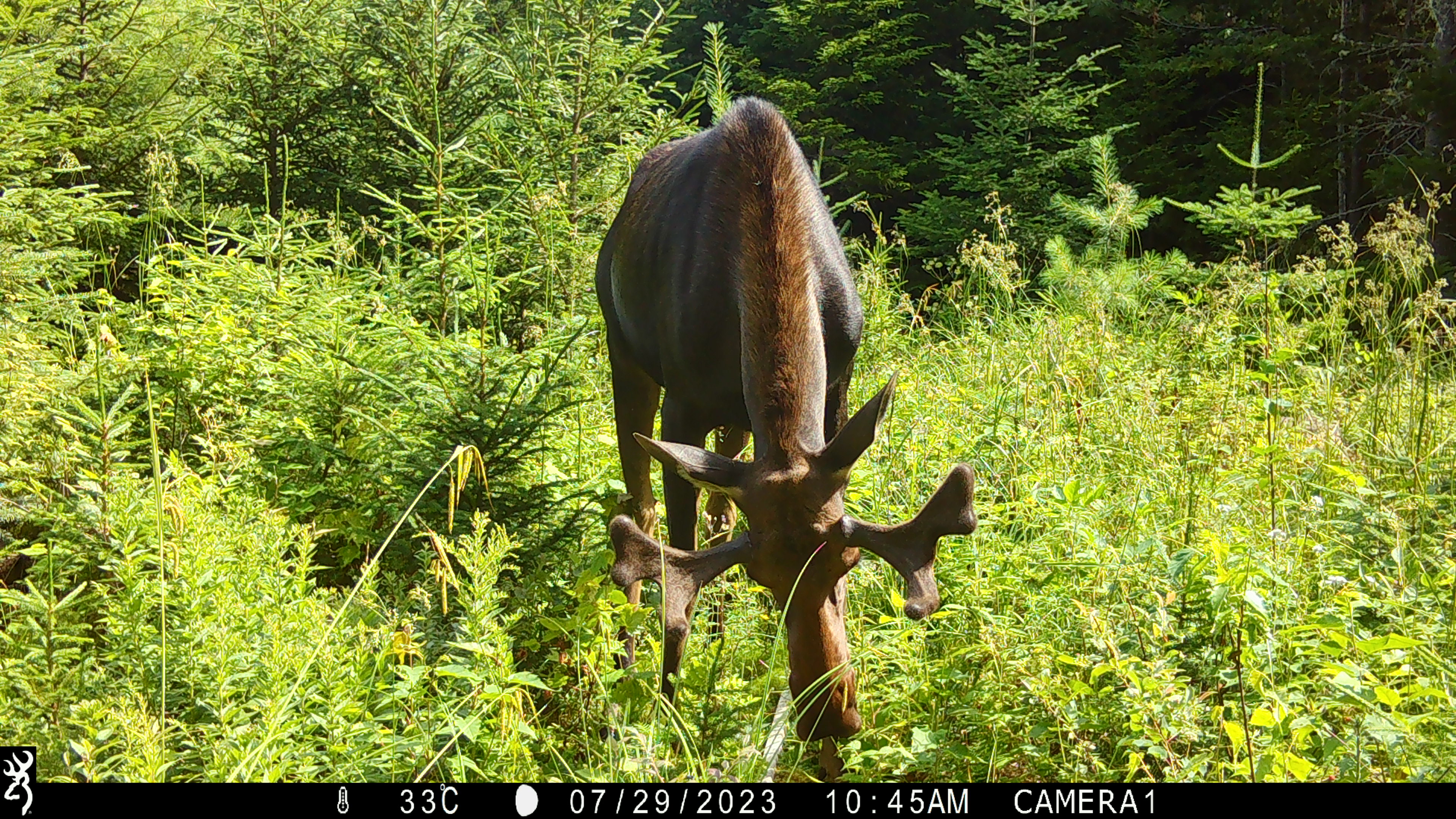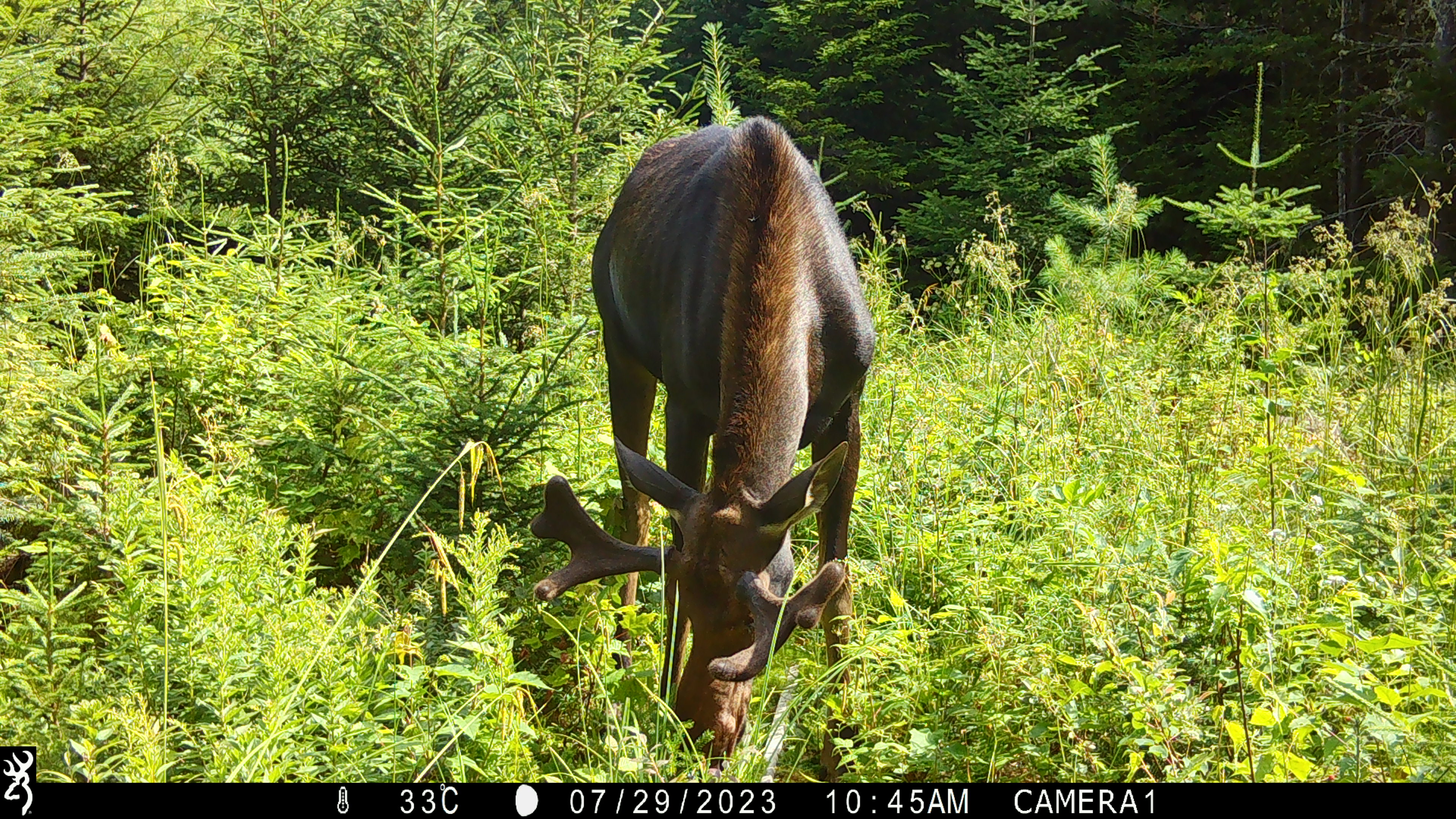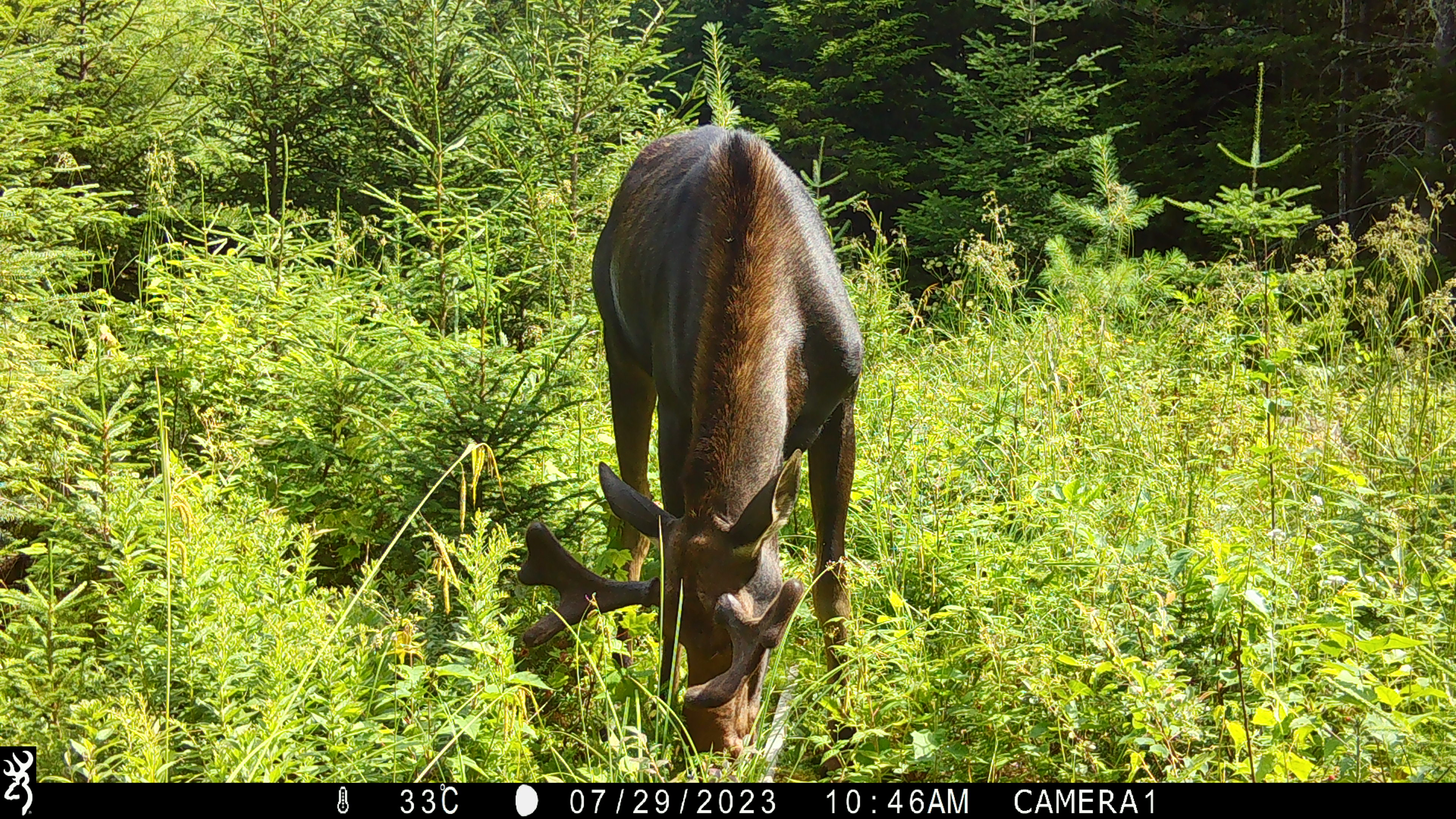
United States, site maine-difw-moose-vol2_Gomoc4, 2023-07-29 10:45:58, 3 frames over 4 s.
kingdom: Animalia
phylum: Chordata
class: Mammalia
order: Artiodactyla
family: Cervidae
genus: Alces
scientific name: Alces alces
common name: moose